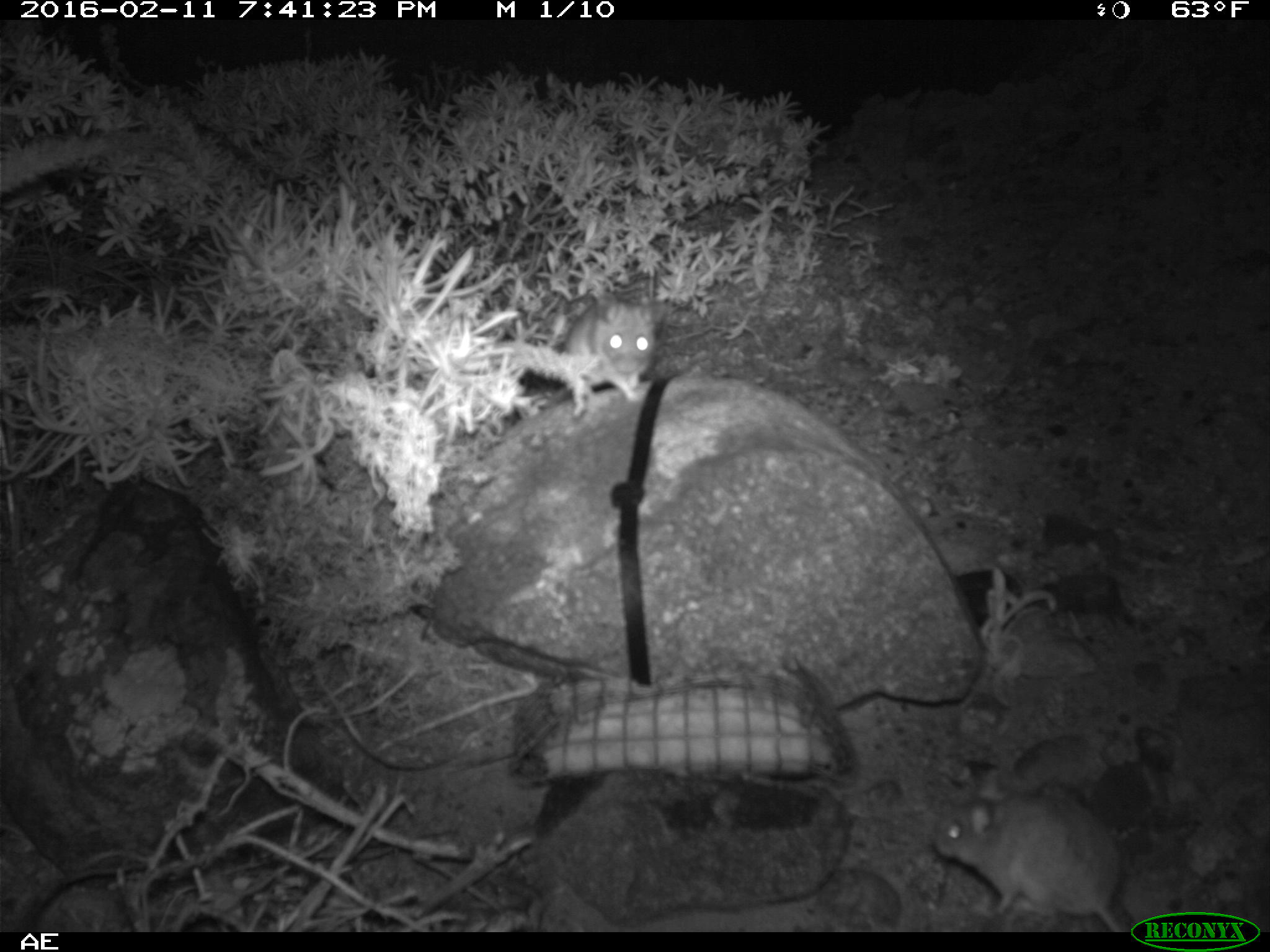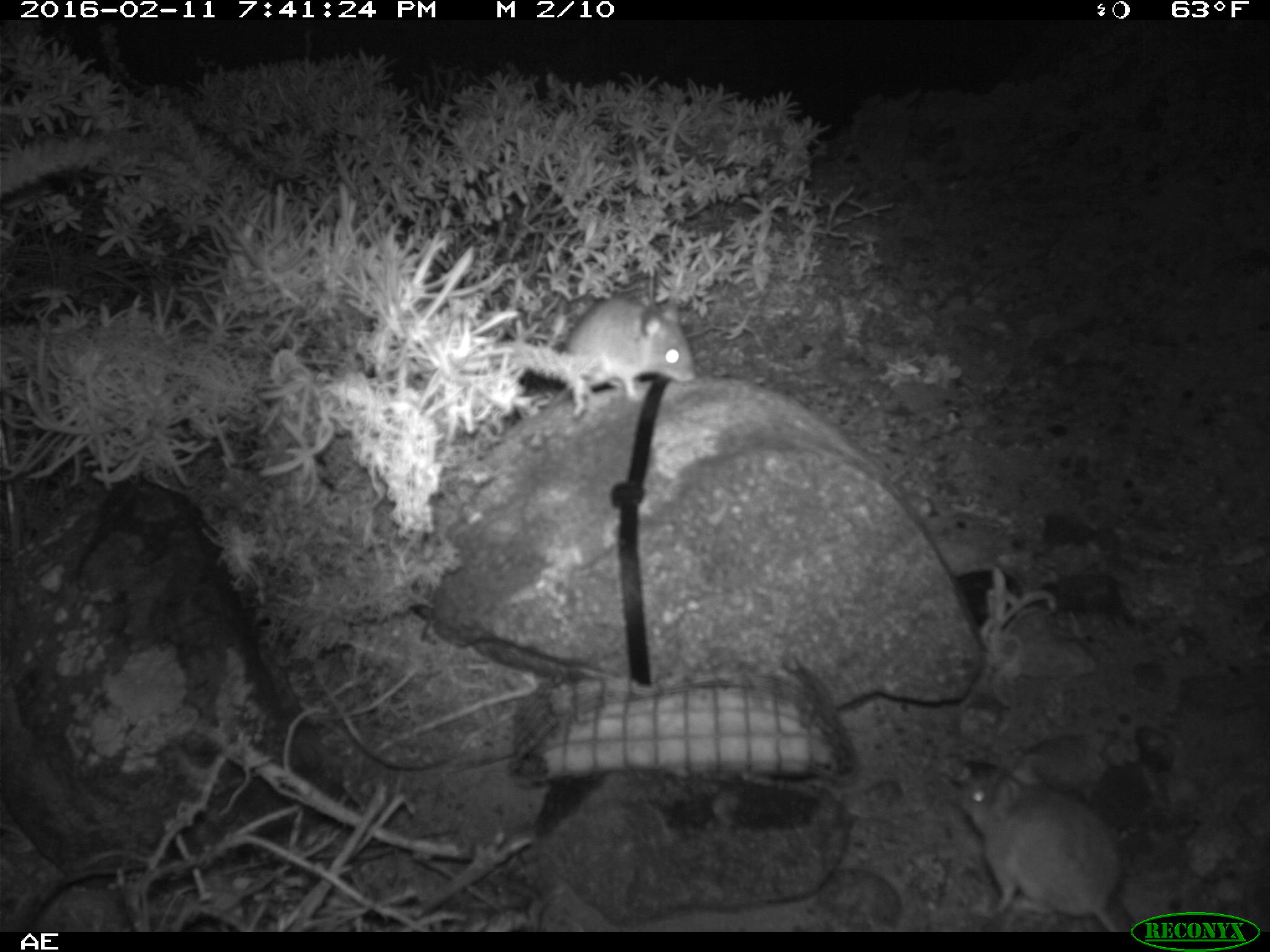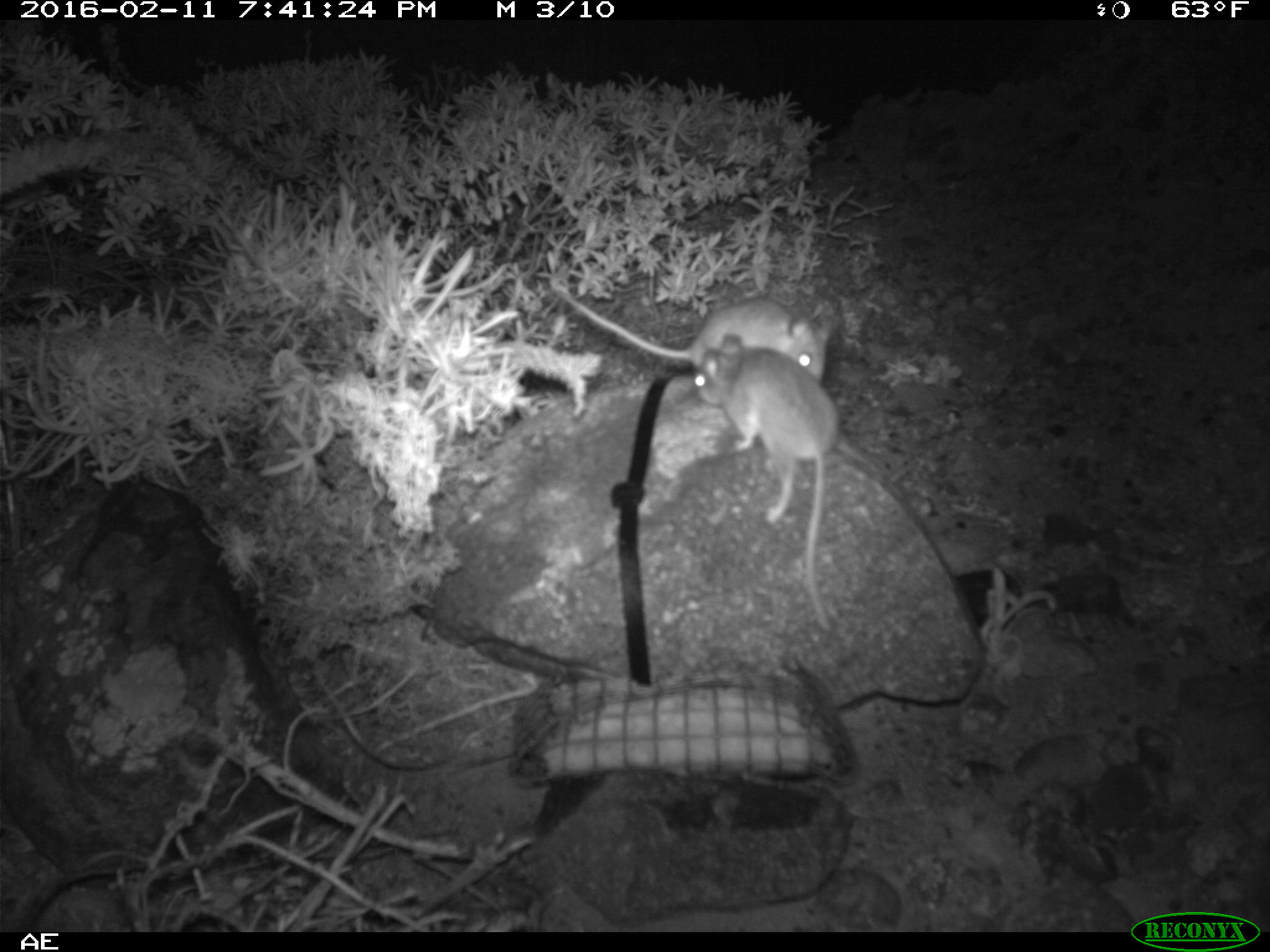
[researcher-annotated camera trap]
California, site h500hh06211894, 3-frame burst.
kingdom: Animalia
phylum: Chordata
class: Mammalia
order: Rodentia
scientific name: Rodentia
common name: rodent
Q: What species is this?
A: Rodent (Rodentia).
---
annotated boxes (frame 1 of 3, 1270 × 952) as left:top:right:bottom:
rodent: 931:791:1126:933; 546:291:658:400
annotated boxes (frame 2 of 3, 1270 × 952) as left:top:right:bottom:
rodent: 960:756:1122:932; 538:294:696:423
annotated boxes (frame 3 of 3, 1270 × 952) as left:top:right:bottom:
rodent: 693:333:841:631; 551:288:832:381